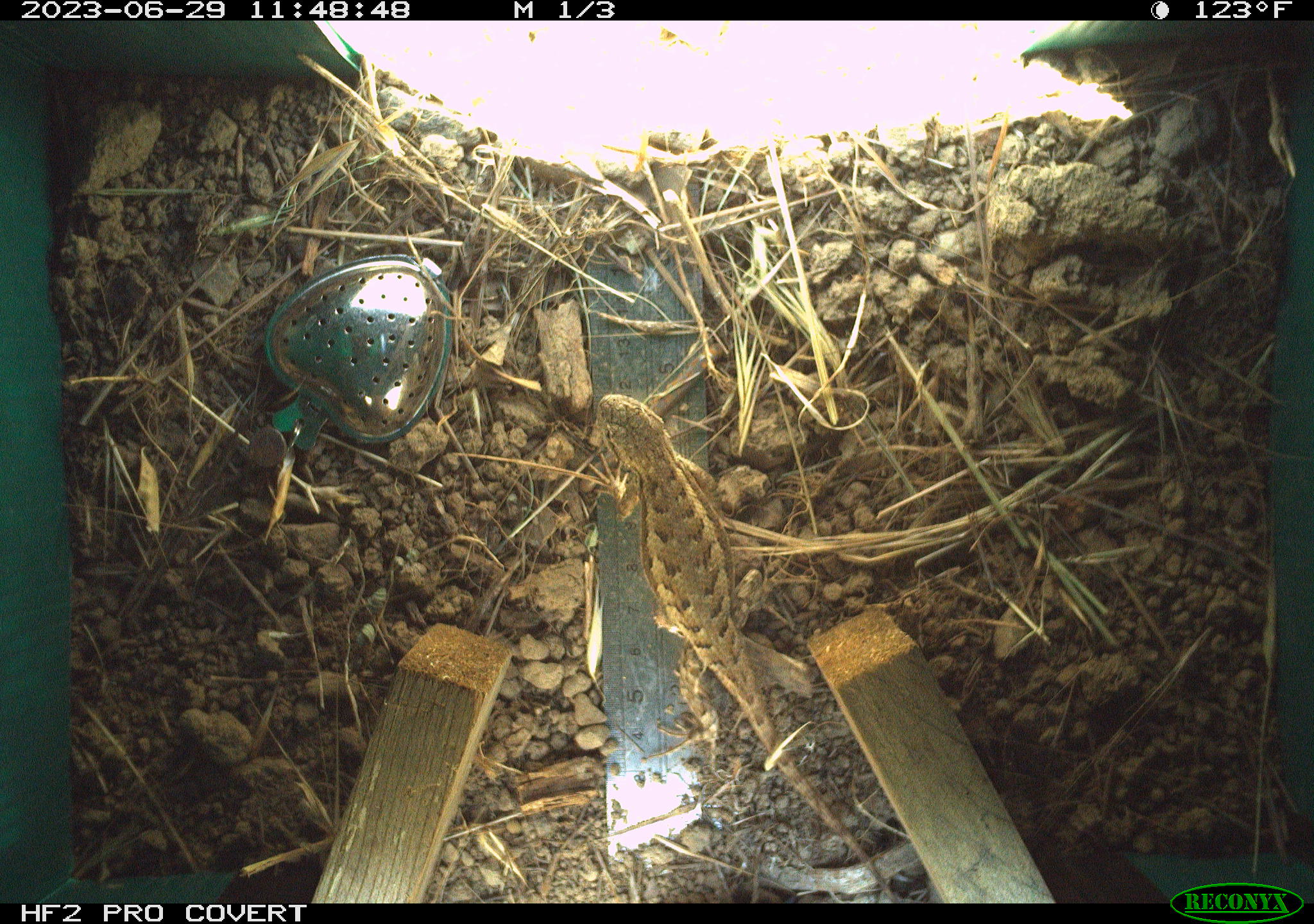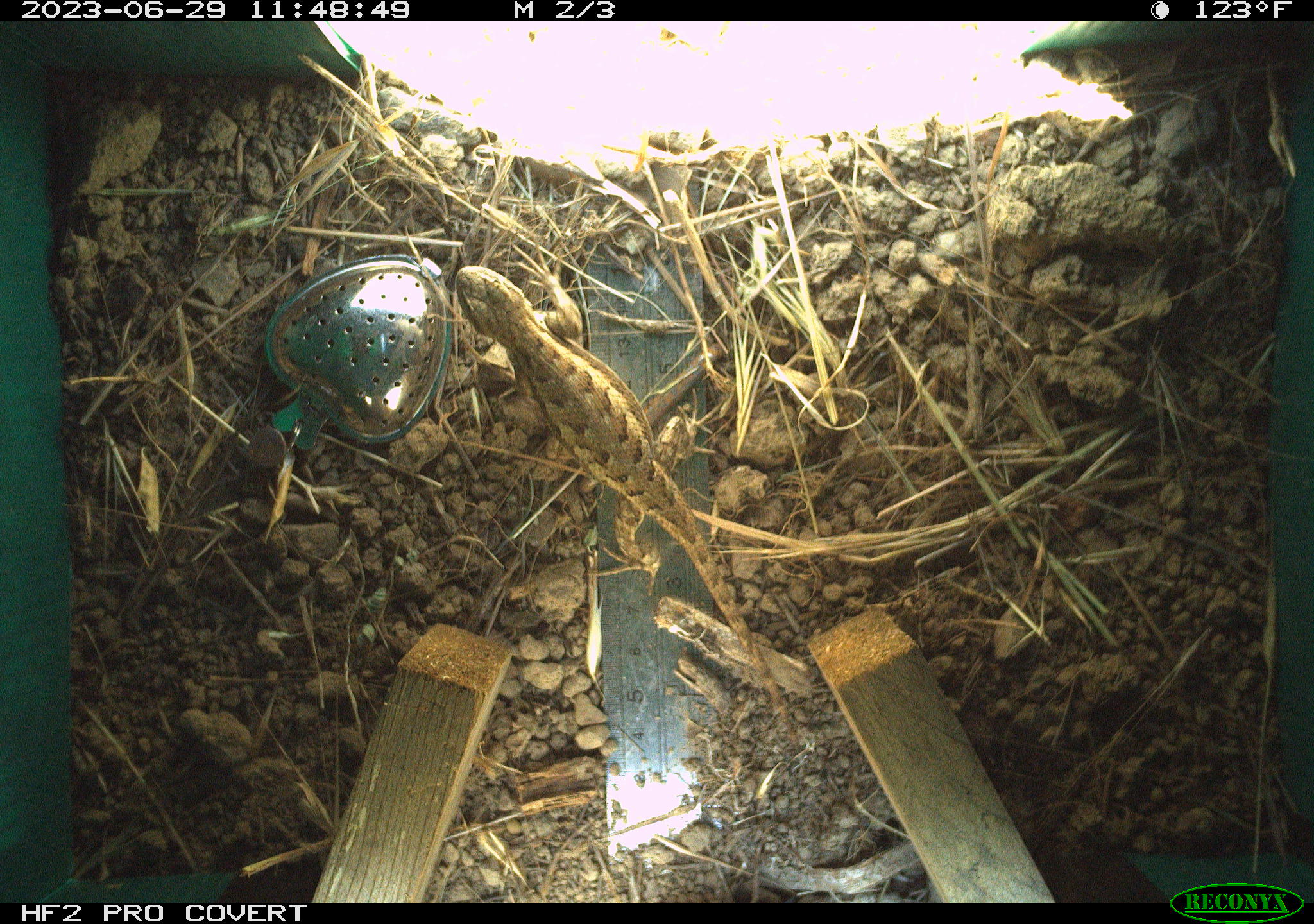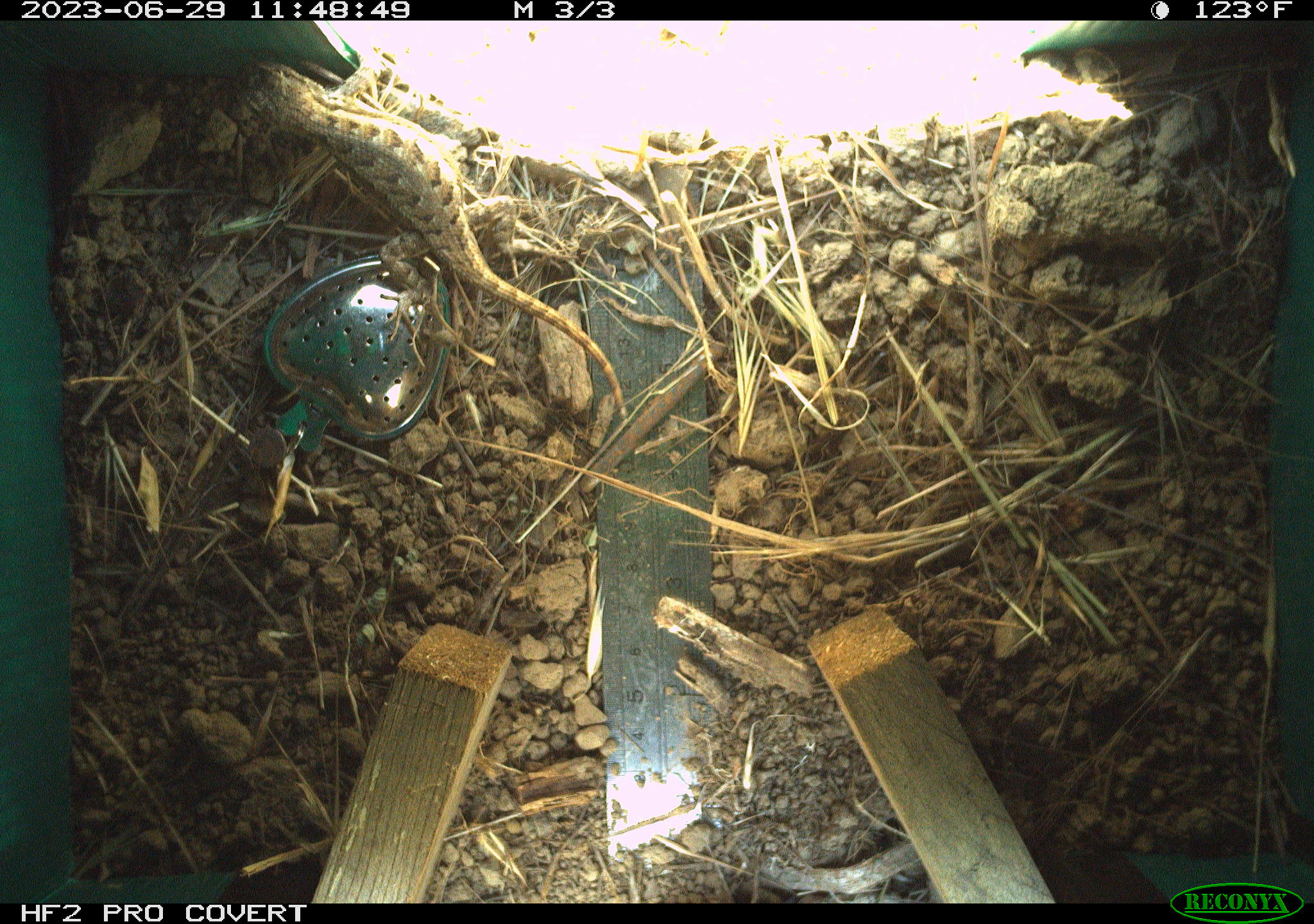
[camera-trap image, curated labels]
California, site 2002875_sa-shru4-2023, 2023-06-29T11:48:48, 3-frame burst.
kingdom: Animalia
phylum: Chordata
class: Reptilia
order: Squamata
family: Phrynosomatidae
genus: Sceloporus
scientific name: Sceloporus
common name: spiny lizards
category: sceloporus species